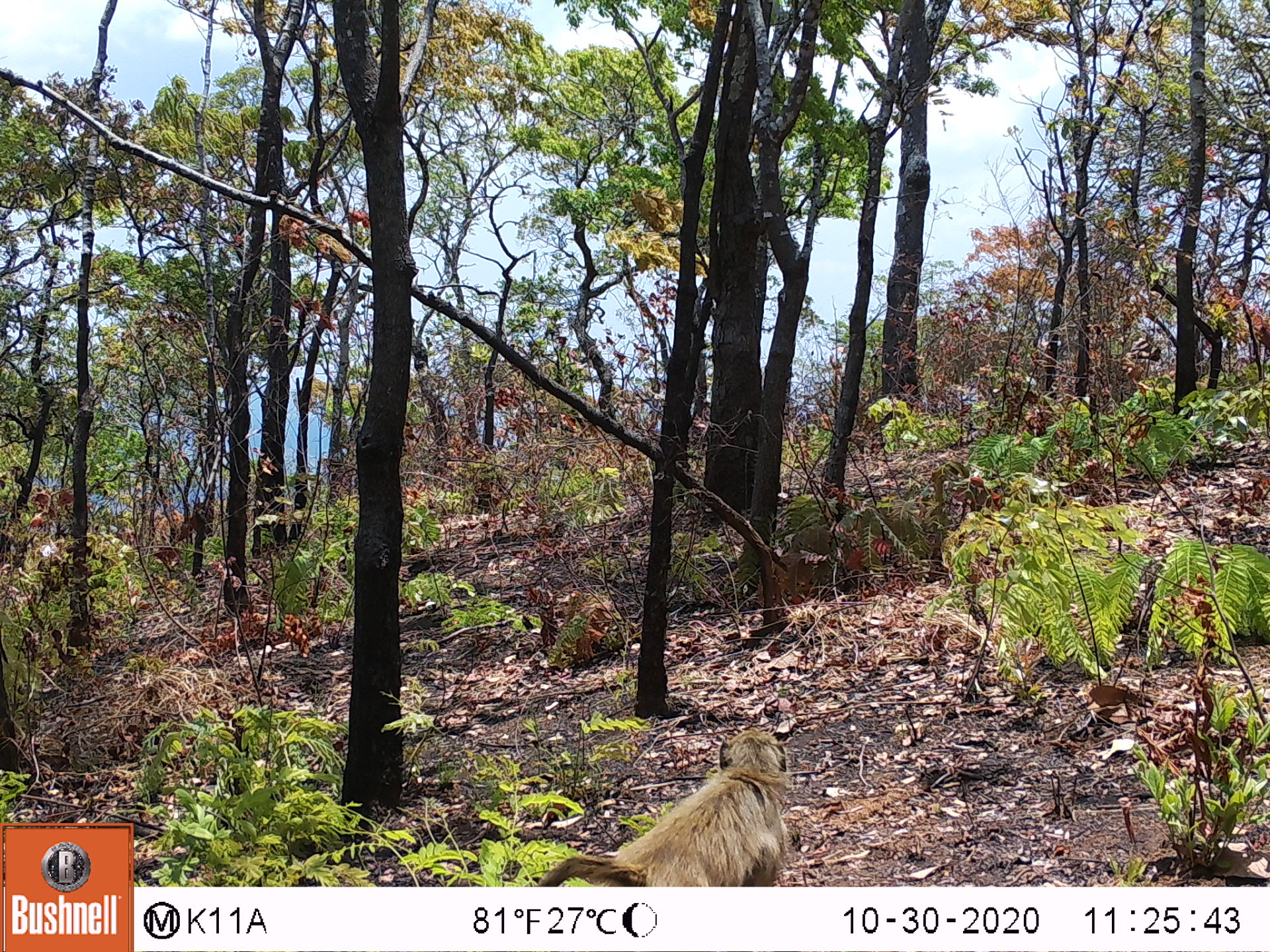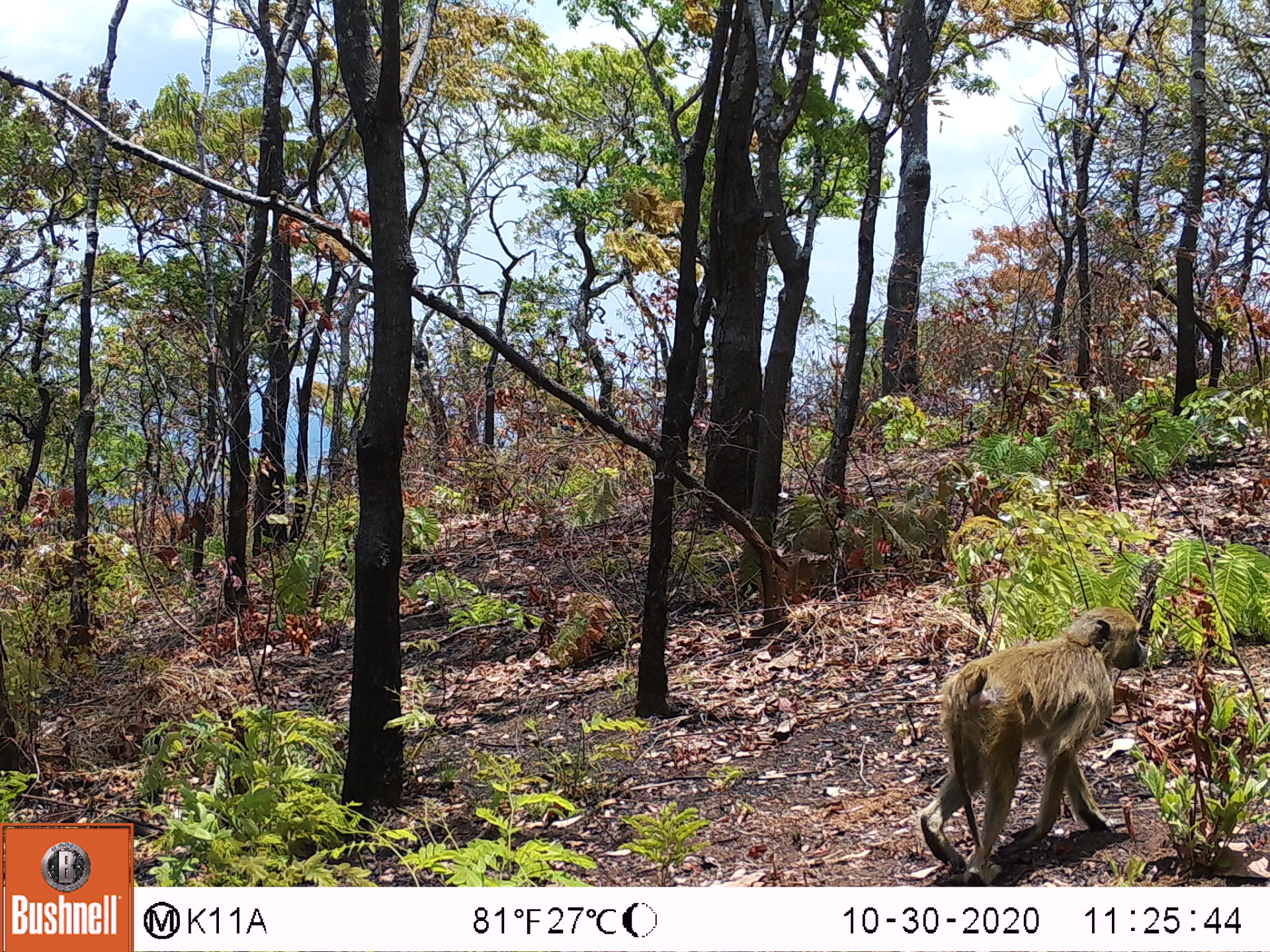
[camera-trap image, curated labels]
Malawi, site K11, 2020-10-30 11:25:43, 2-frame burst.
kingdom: Animalia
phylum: Chordata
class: Mammalia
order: Primates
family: Cercopithecidae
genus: Papio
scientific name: Papio cynocephalus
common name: yellow baboon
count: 1